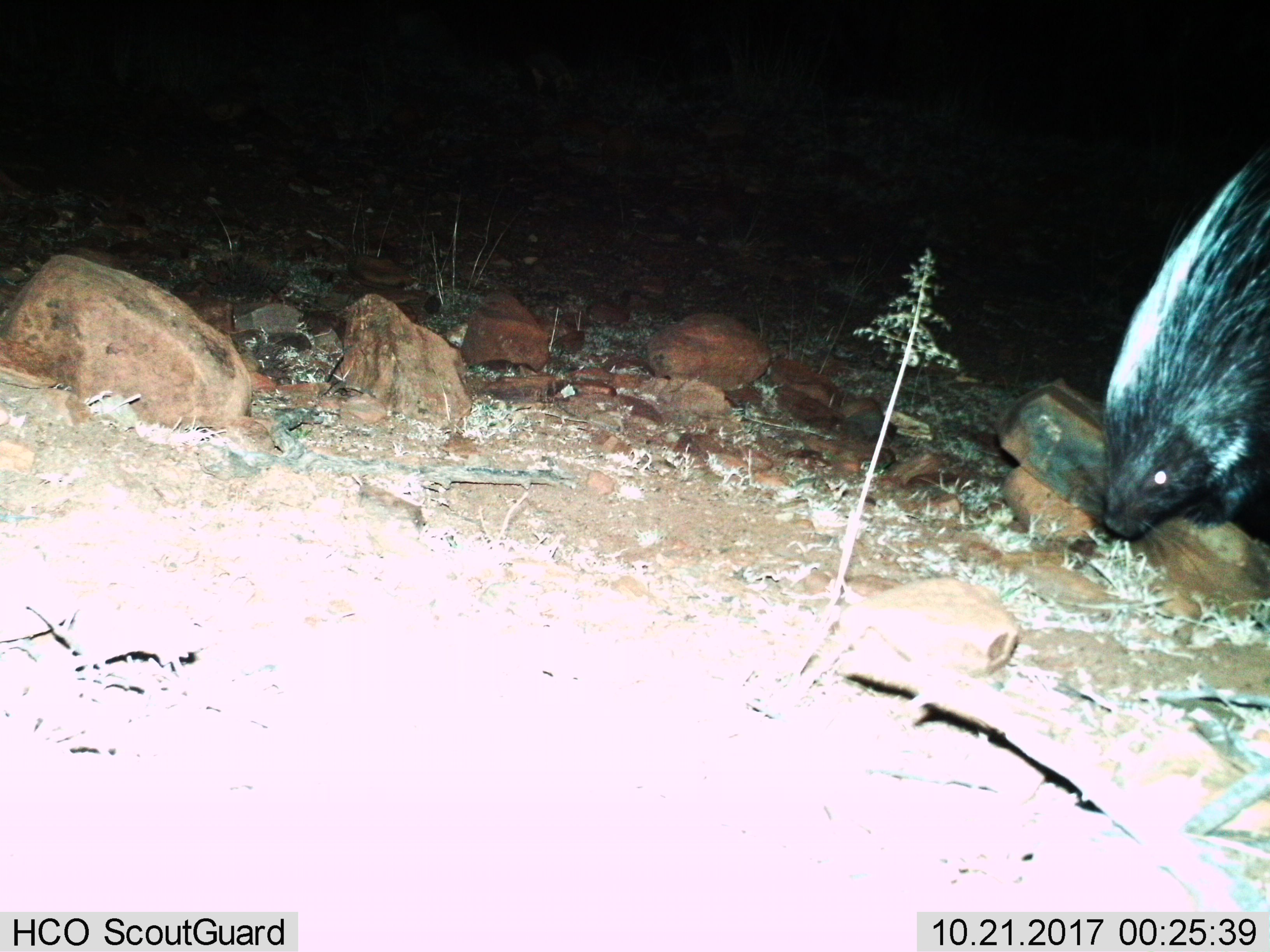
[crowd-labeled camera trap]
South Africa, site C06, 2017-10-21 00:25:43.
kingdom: Animalia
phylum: Chordata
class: Mammalia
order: Rodentia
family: Hystricidae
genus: Hystrix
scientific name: Hystrix africaeaustralis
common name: cape porcupine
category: porcupine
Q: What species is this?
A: Porcupine (cape porcupine) (Hystrix africaeaustralis).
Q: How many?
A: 1.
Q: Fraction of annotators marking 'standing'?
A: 25%.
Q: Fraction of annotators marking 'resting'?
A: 0%.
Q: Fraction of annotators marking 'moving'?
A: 62%.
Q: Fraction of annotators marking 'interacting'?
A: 0%.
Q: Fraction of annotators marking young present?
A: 0%.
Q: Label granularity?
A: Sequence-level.